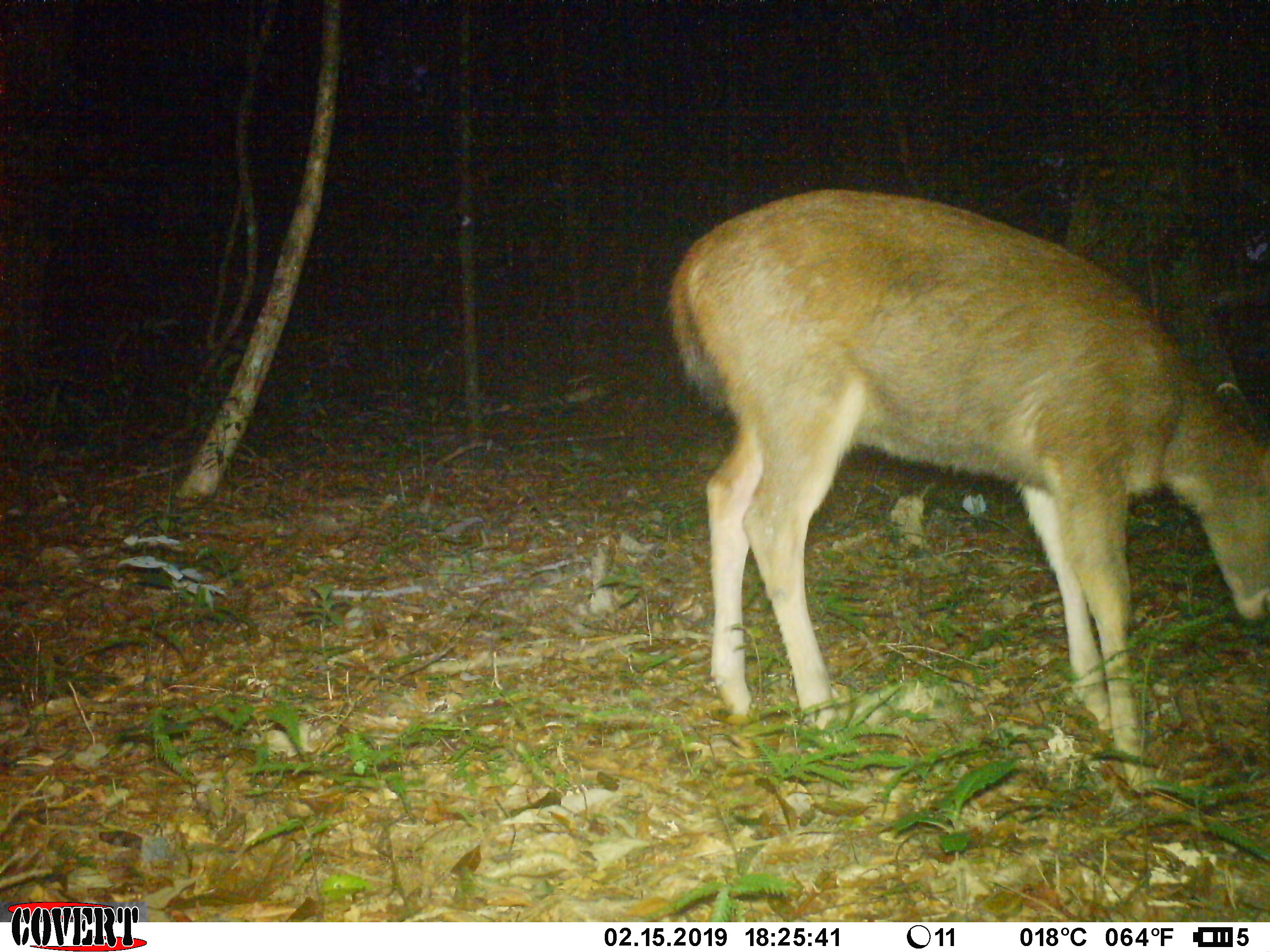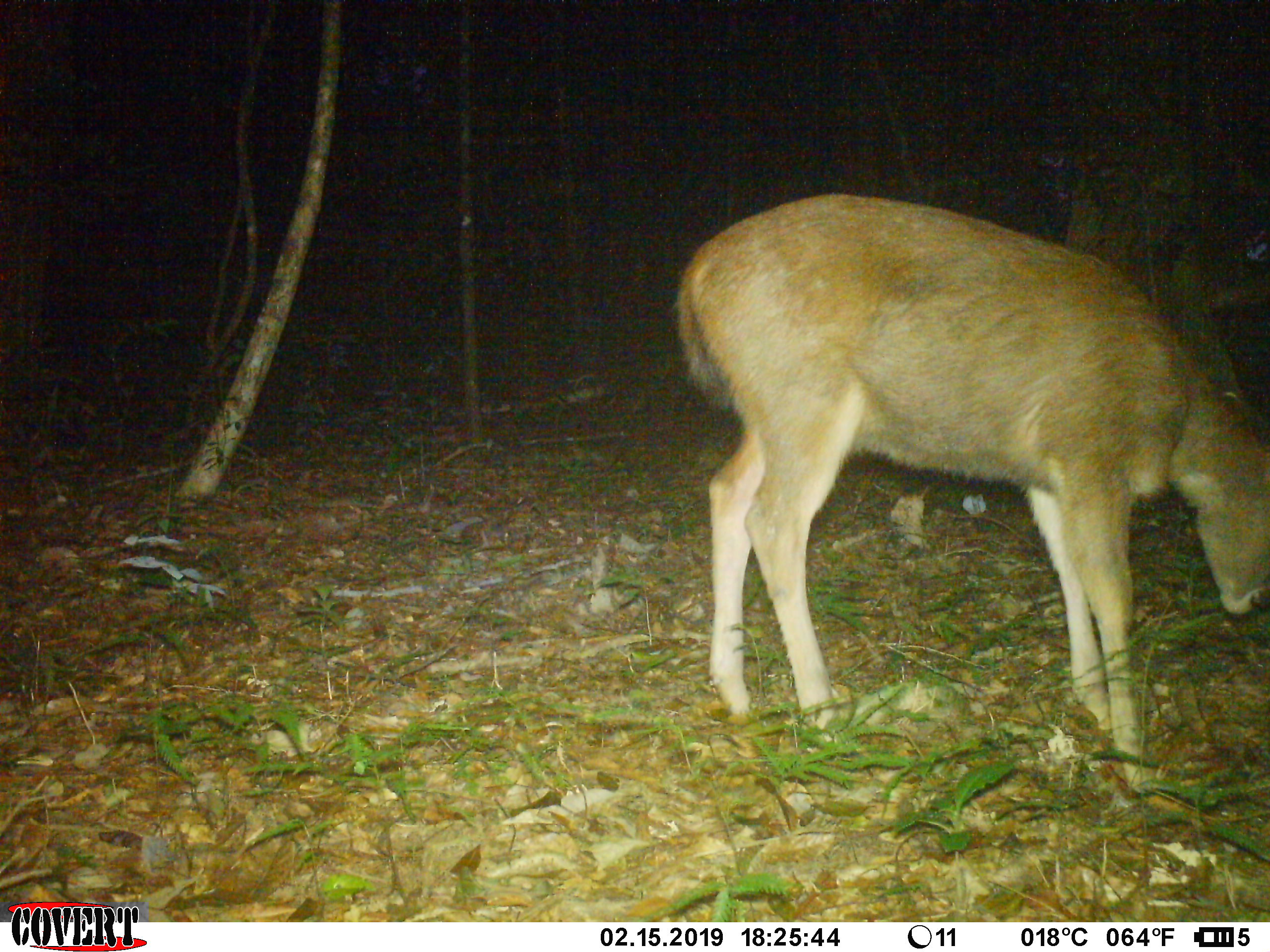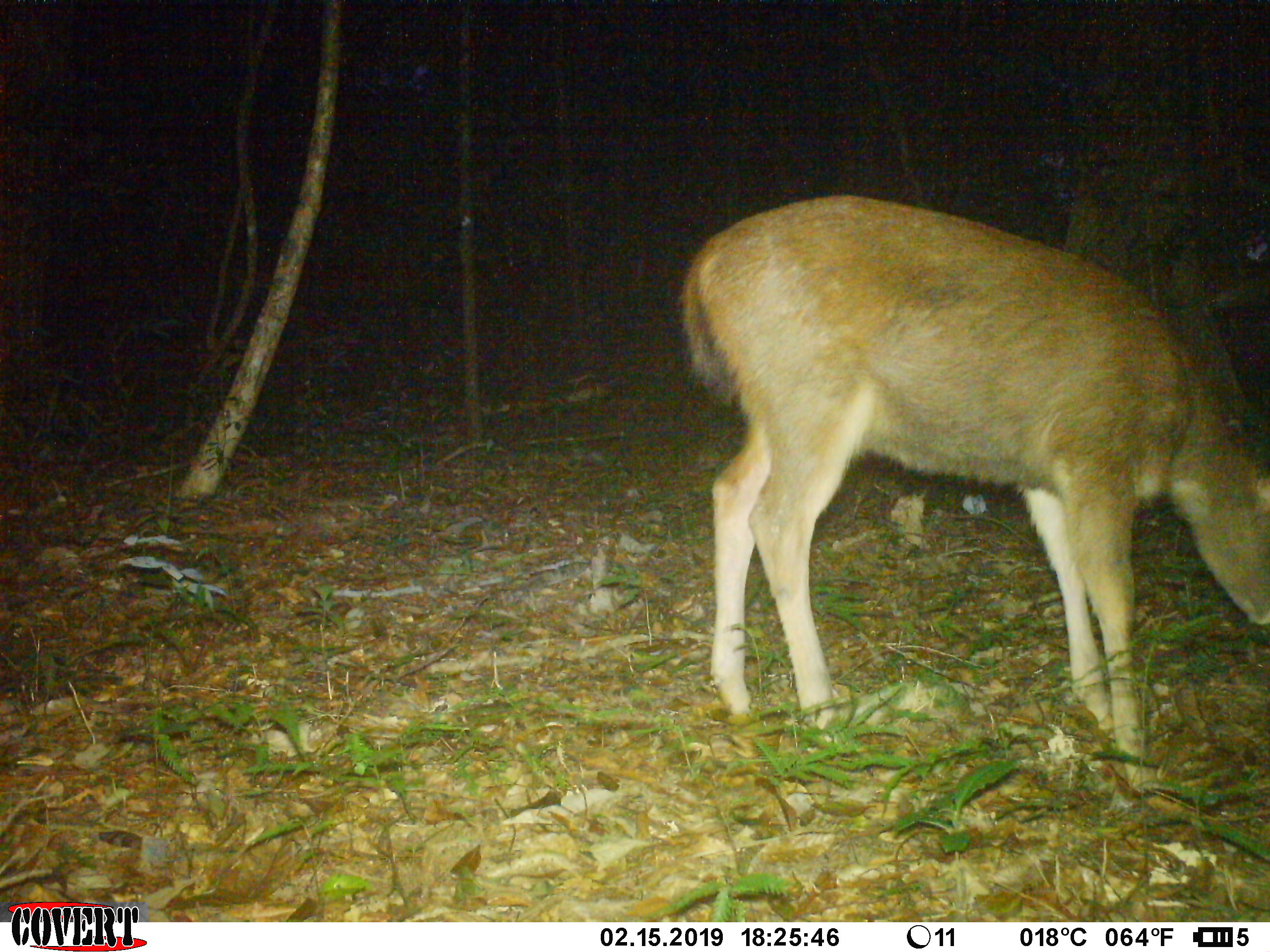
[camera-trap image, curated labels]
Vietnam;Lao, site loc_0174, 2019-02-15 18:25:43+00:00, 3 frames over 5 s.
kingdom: Animalia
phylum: Chordata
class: Mammalia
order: Artiodactyla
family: Cervidae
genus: Rusa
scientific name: Rusa unicolor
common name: sambar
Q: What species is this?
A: Sambar (Rusa unicolor).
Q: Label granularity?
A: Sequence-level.